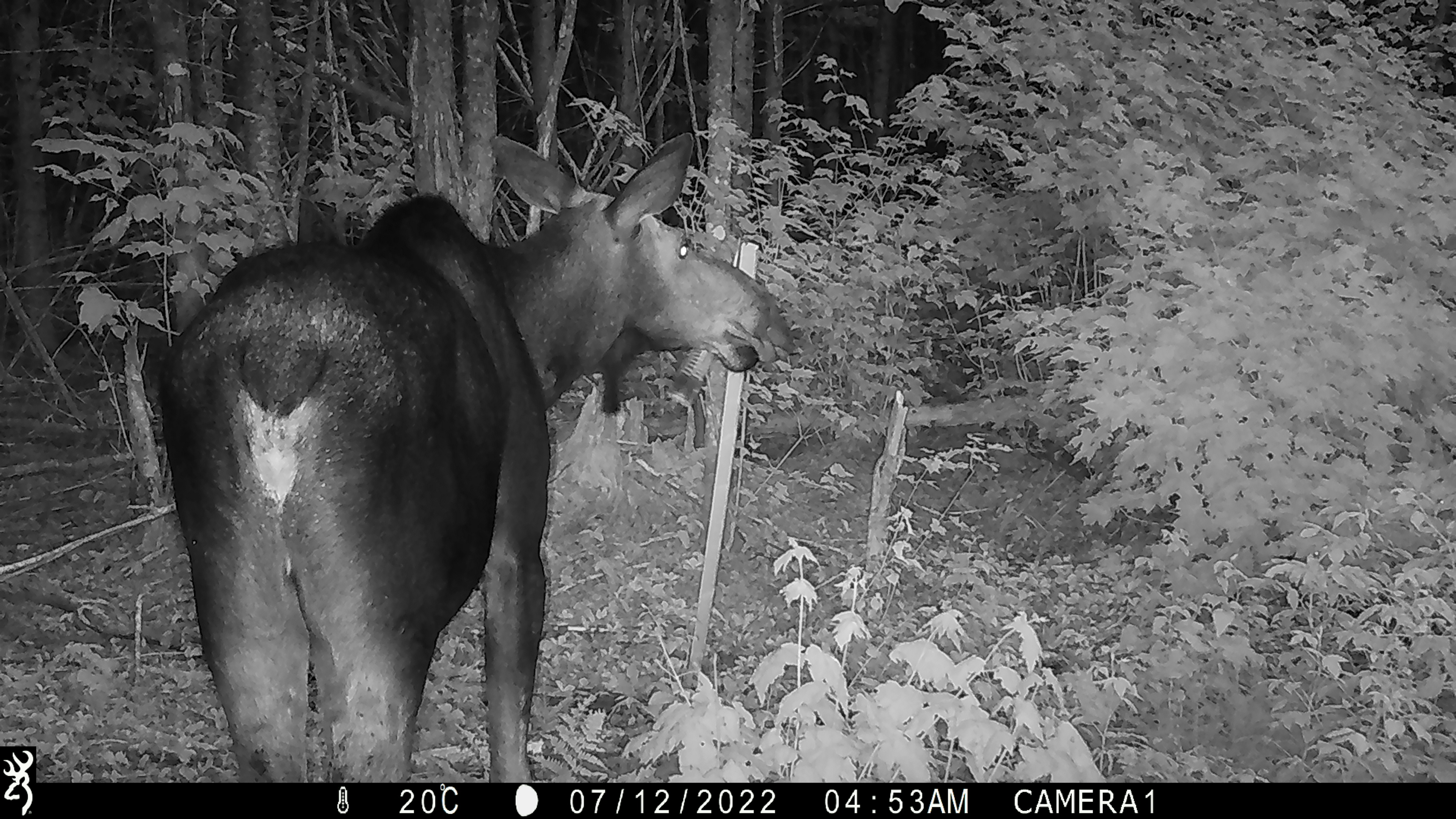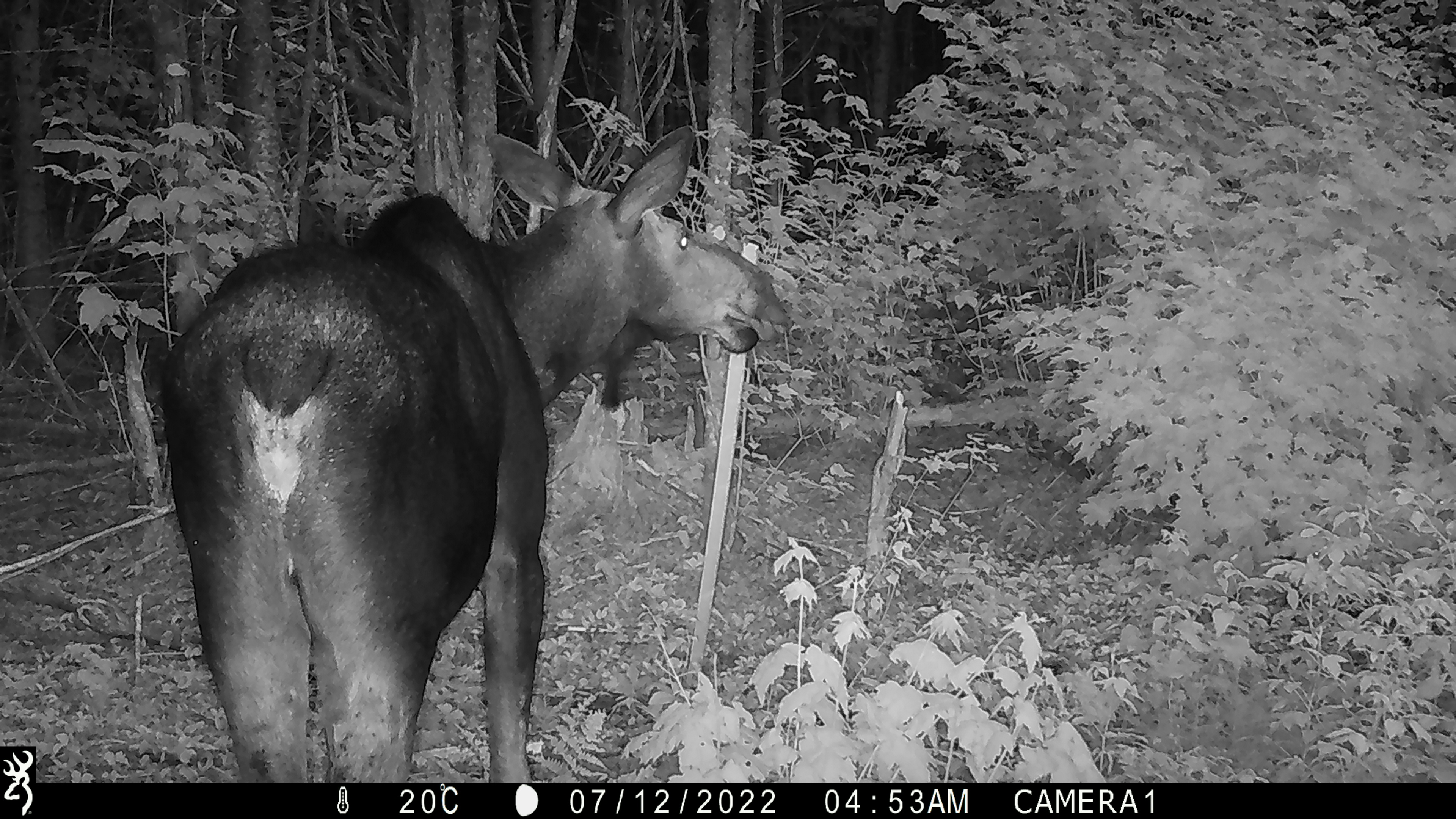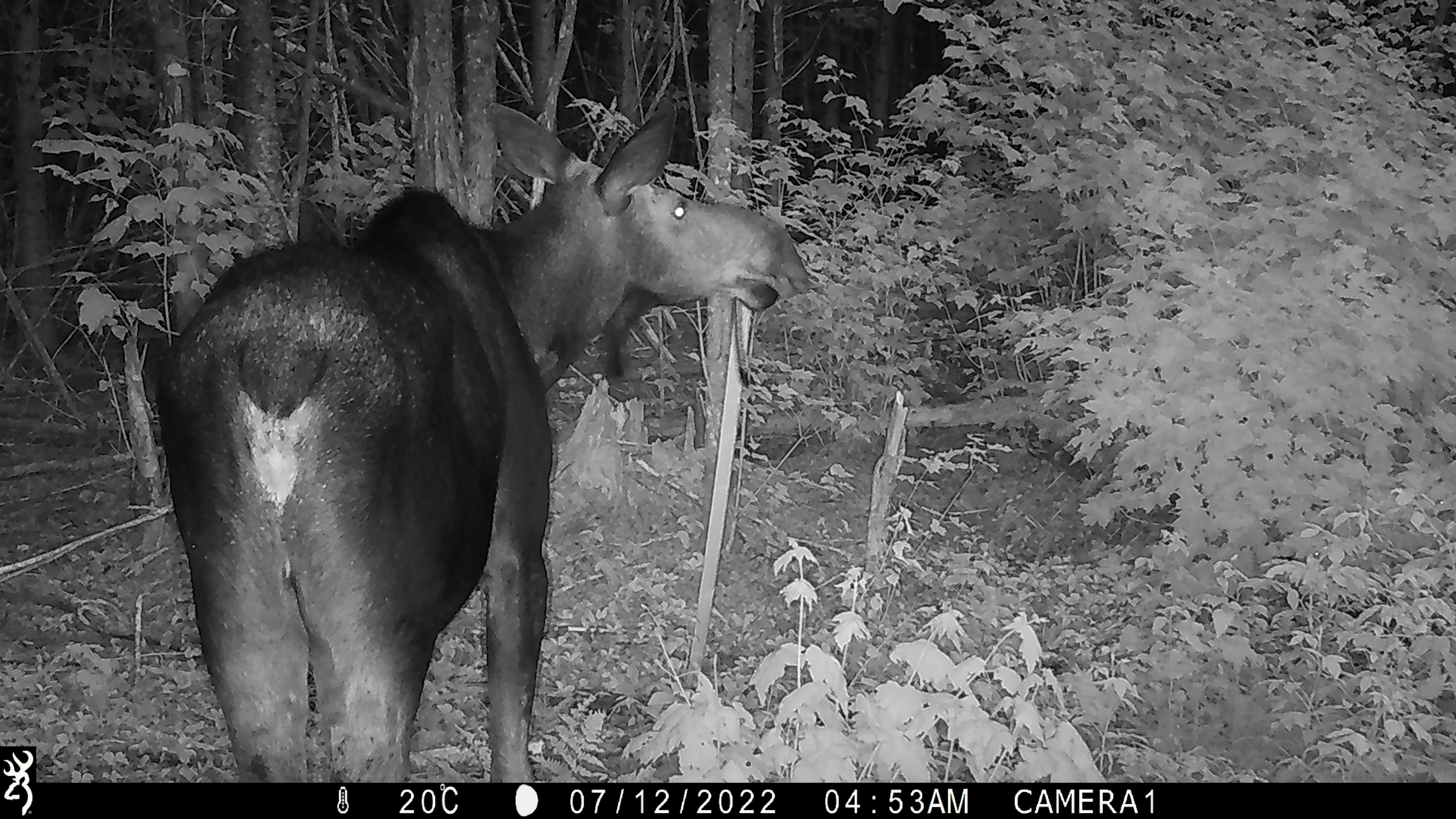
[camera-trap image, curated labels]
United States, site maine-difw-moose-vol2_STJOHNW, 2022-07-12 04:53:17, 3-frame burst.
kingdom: Animalia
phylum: Chordata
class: Mammalia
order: Artiodactyla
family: Cervidae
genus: Alces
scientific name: Alces alces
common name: moose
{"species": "moose (Alces alces)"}